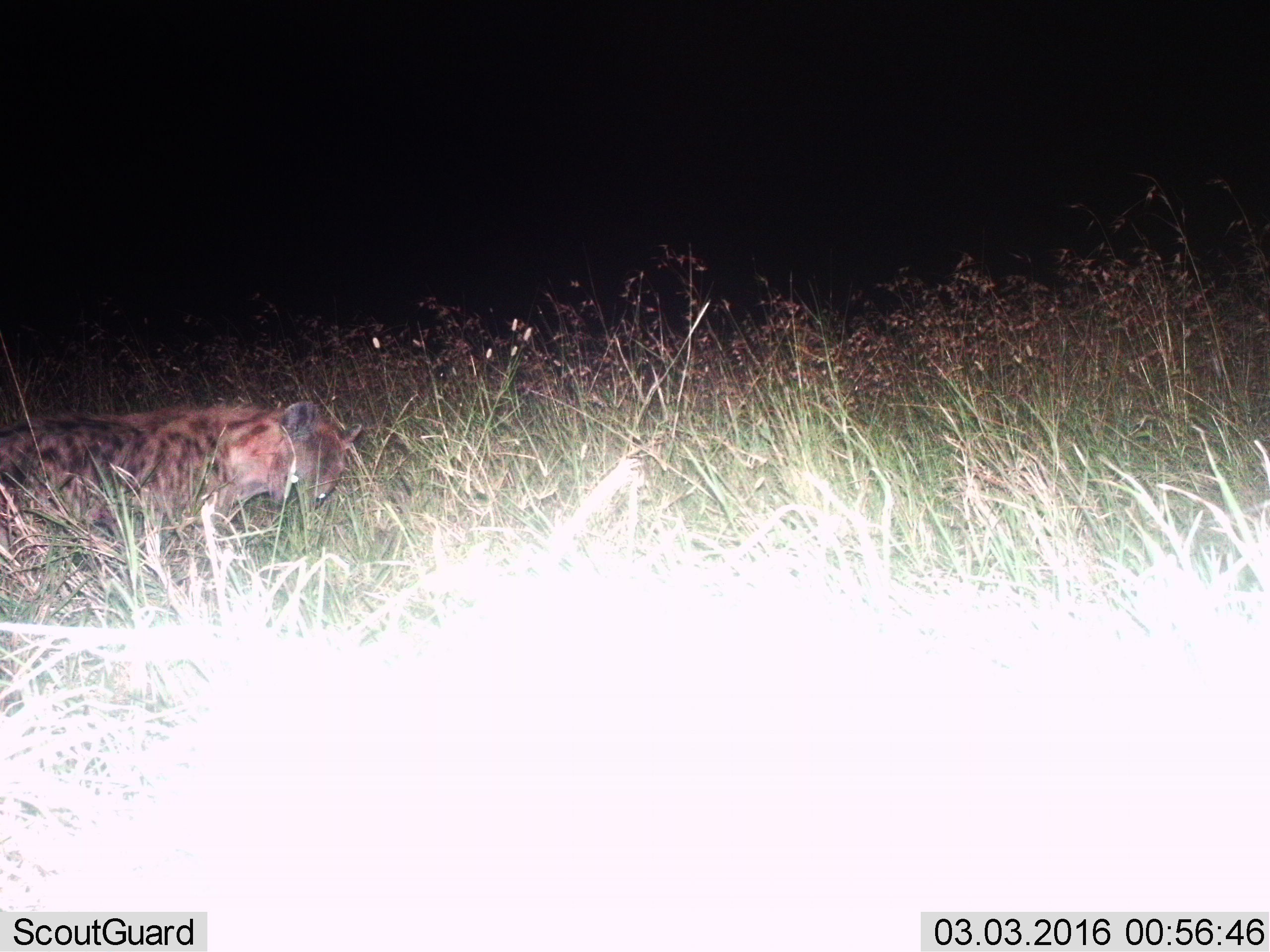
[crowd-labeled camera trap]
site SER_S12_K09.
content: unidentified animal